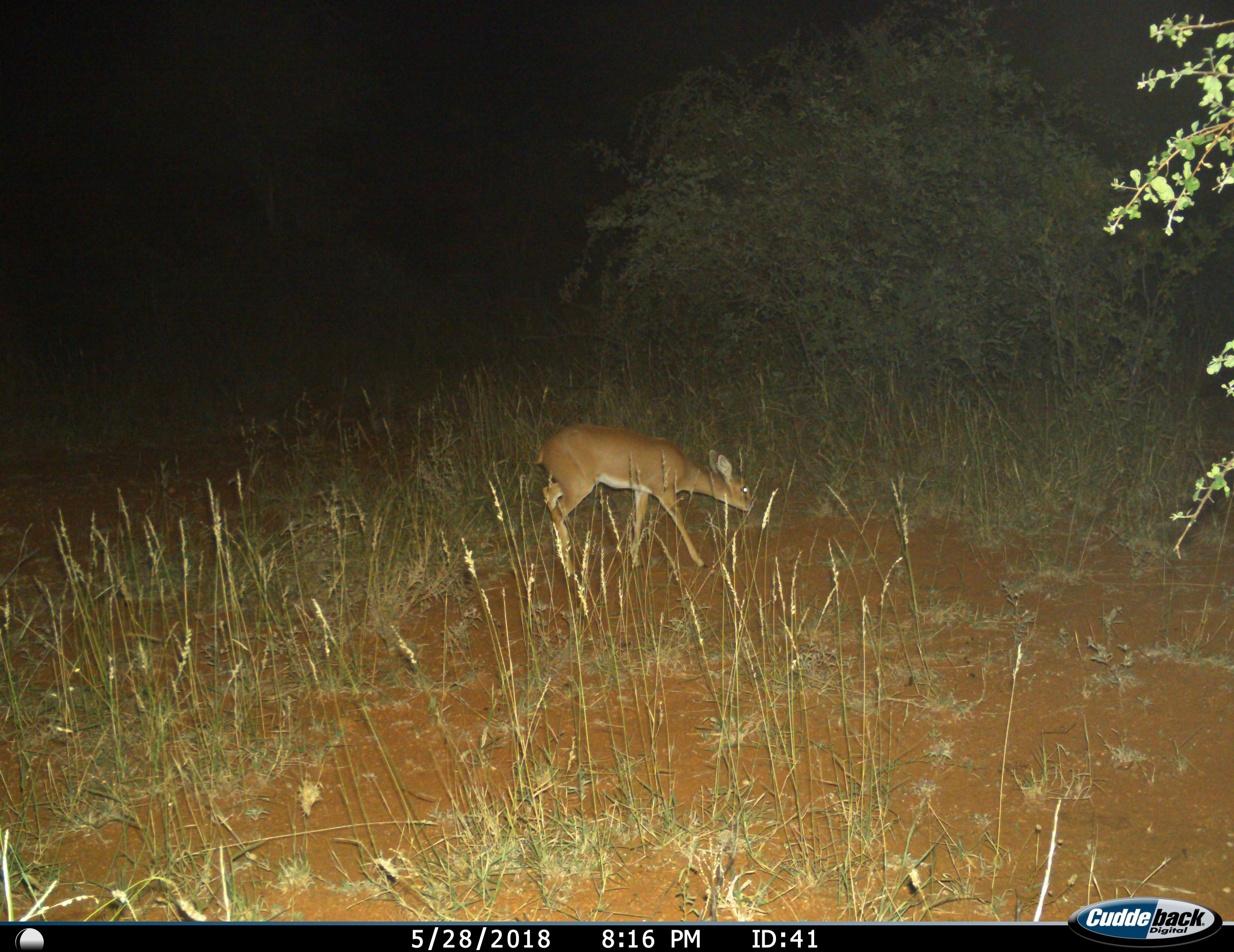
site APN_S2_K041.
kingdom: Animalia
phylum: Chordata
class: Mammalia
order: Artiodactyla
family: Bovidae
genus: Raphicerus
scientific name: Raphicerus campestris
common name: steenbok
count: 1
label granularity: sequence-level